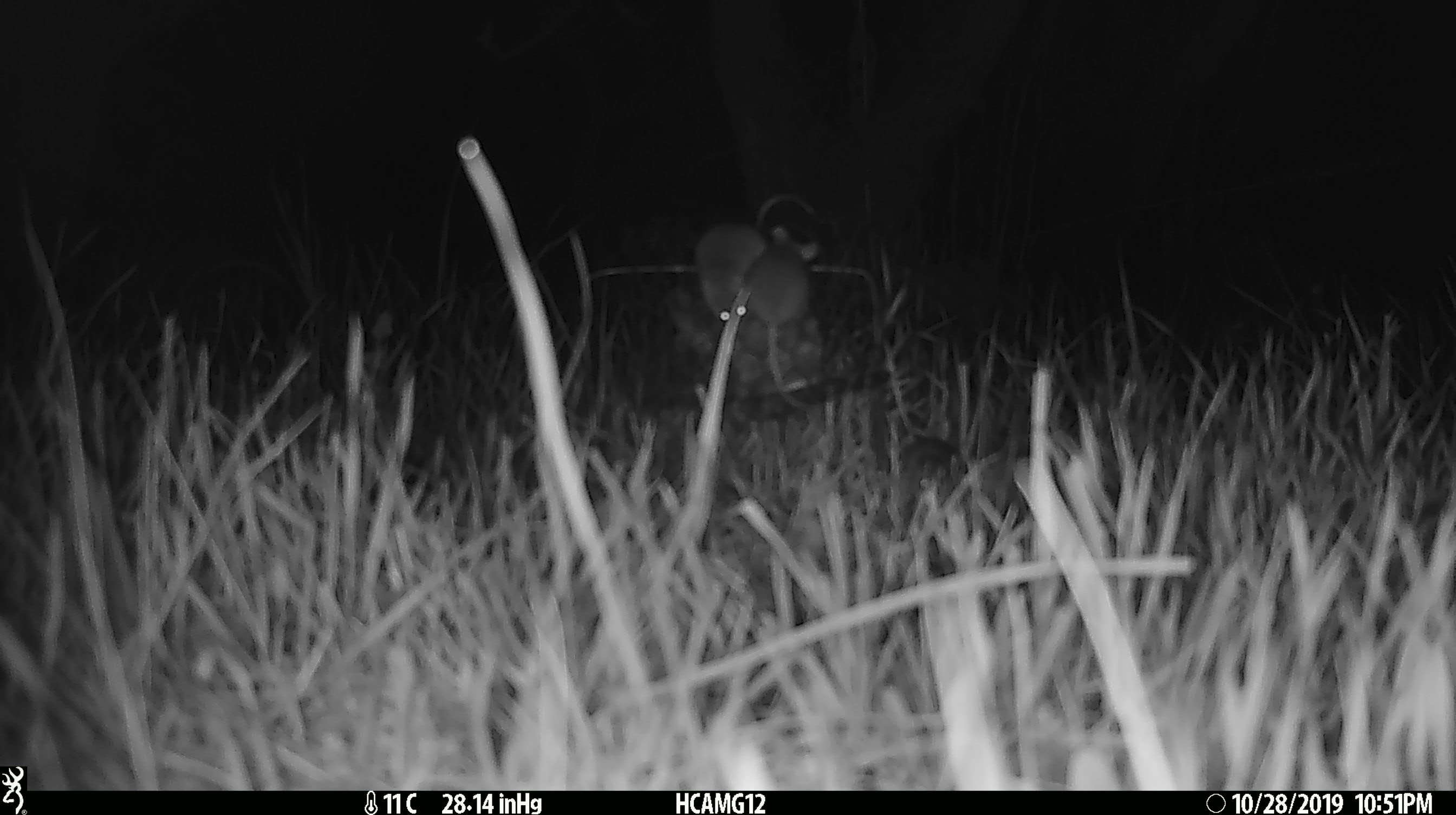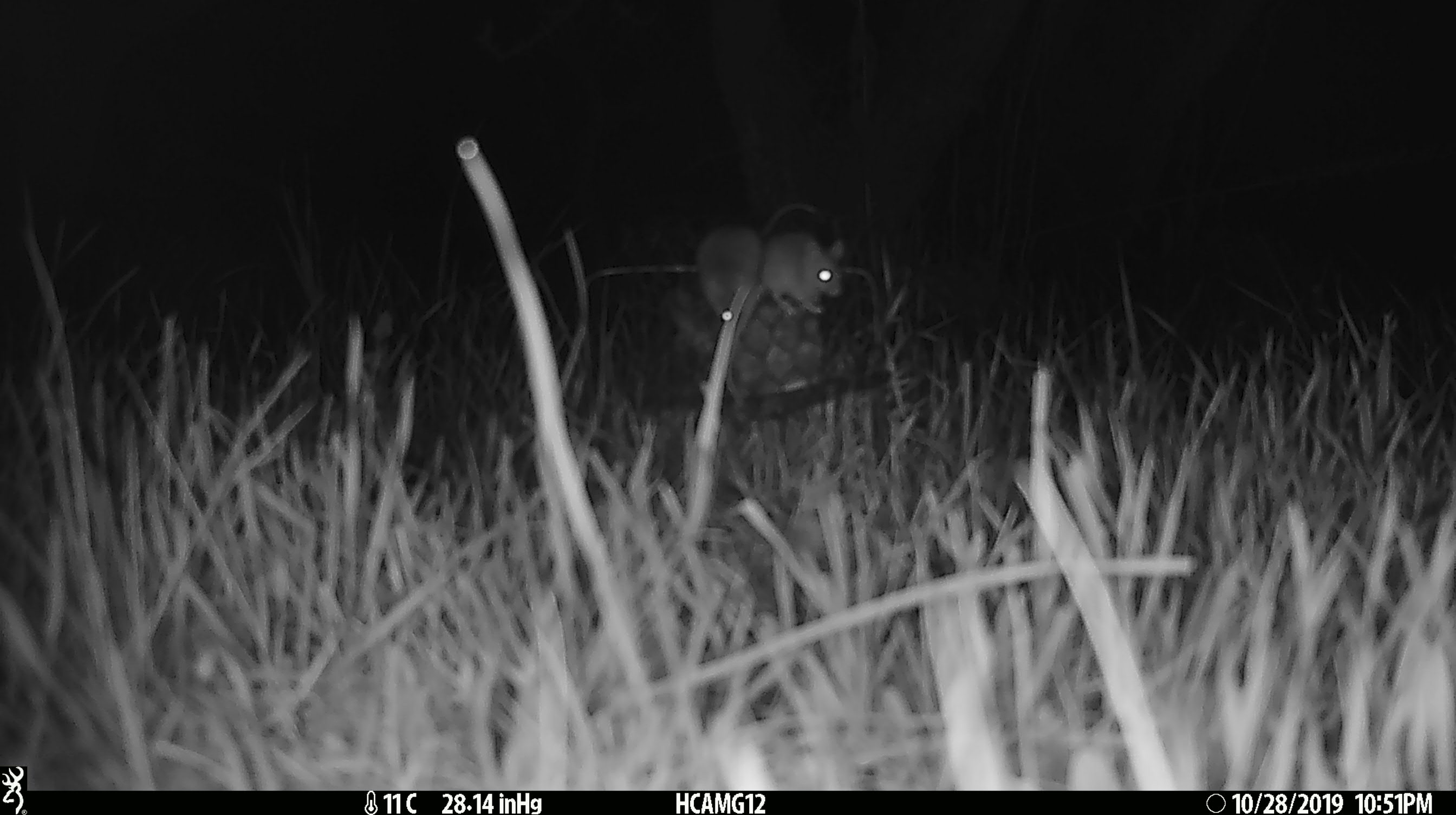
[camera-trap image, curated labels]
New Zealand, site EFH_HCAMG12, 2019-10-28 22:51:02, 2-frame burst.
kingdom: Animalia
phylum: Chordata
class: Mammalia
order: Rodentia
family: Muridae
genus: Mus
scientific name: Mus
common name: mouse